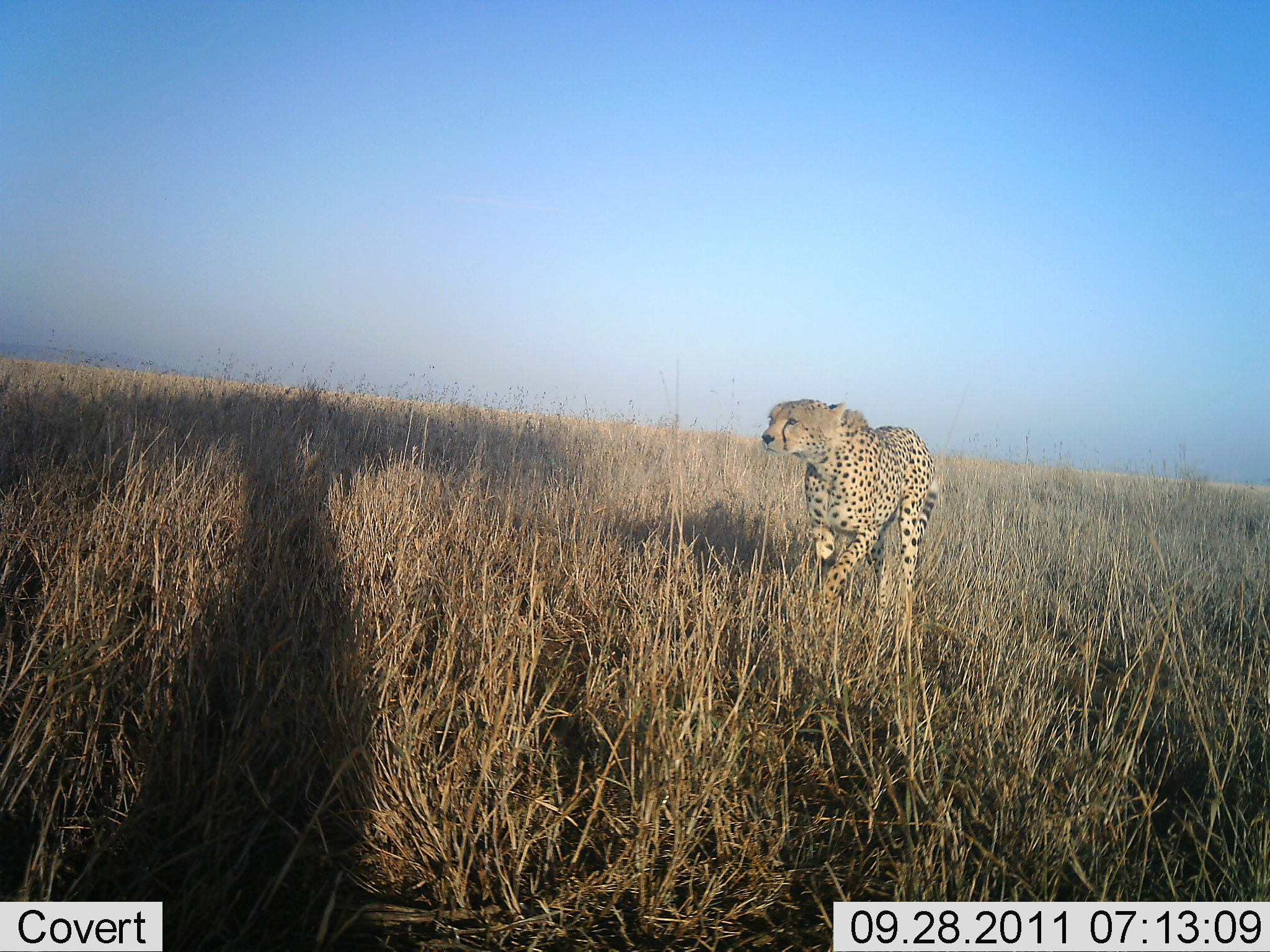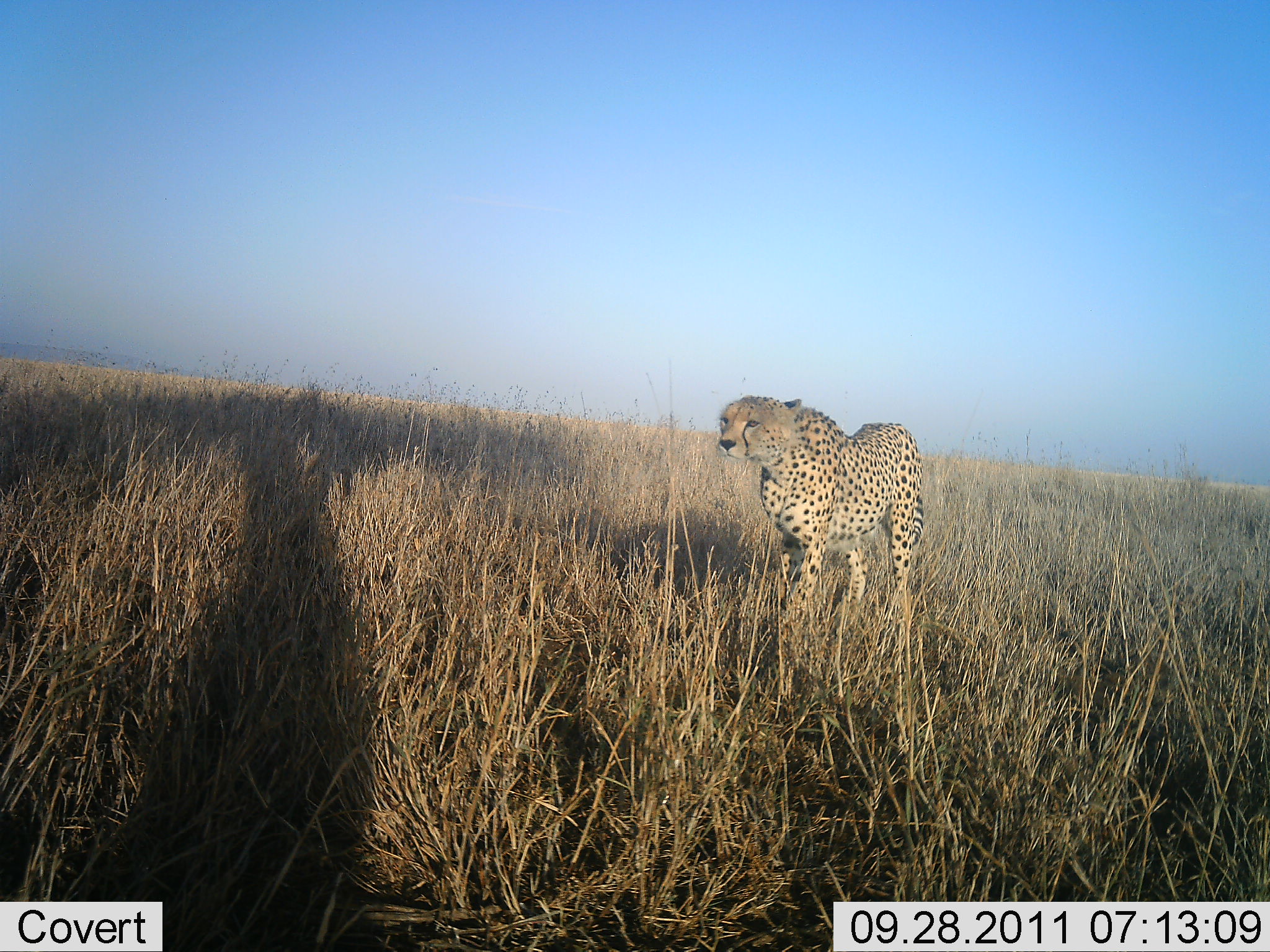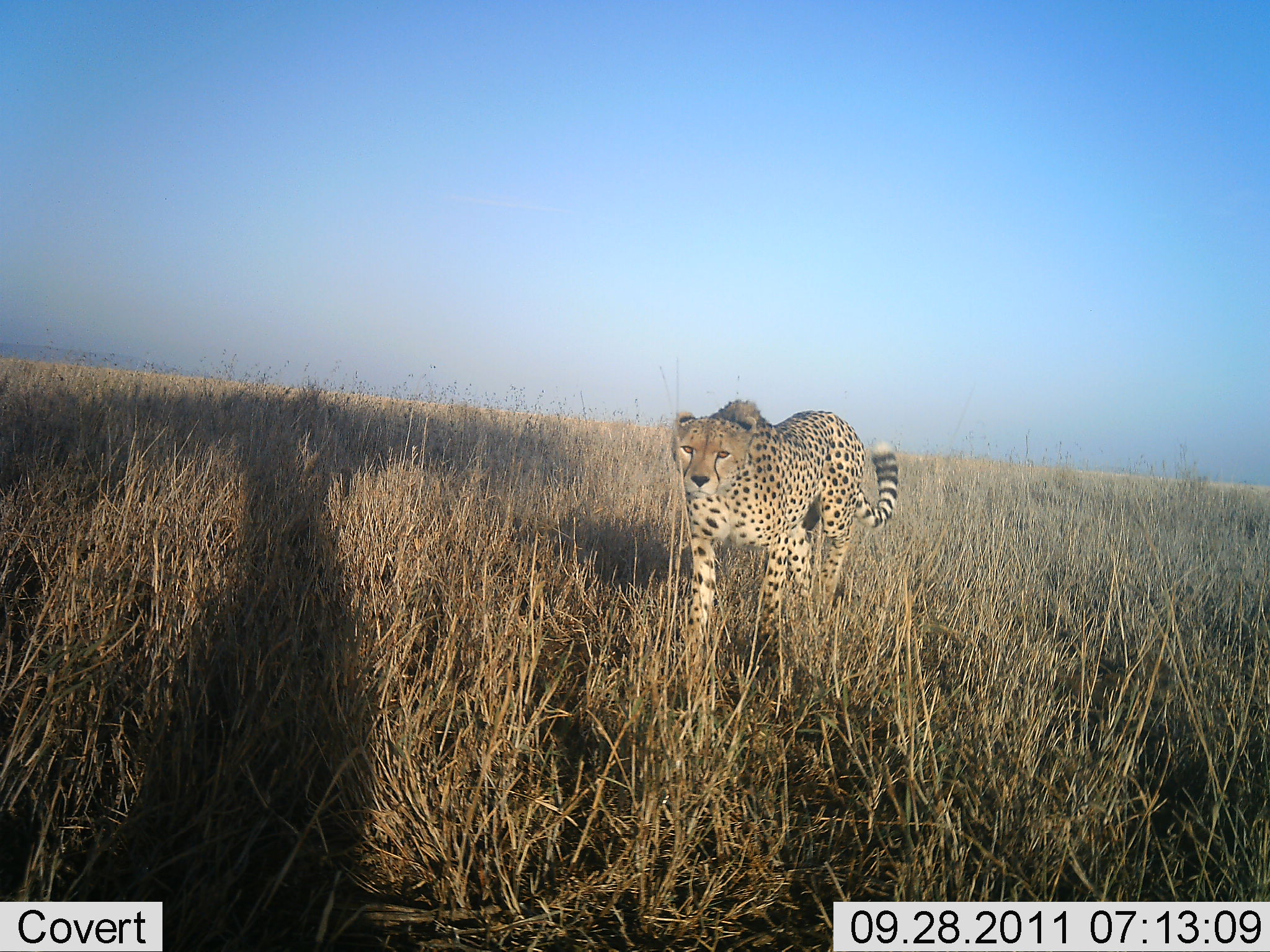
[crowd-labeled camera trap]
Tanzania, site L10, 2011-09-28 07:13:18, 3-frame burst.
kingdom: Animalia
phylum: Chordata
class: Mammalia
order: Carnivora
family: Felidae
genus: Acinonyx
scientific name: Acinonyx jubatus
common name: cheetah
Cheetah (Acinonyx jubatus), count 1. Behavior (volunteer vote fractions): standing 0%, resting 0%, moving 100%, interacting 8%. Young present (vote fraction): 0%. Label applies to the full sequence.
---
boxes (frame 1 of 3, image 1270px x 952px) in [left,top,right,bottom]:
animal: [760,395,939,683]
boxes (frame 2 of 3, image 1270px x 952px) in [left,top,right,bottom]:
animal: [716,393,927,702]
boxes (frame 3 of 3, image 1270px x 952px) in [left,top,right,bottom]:
animal: [668,398,902,721]